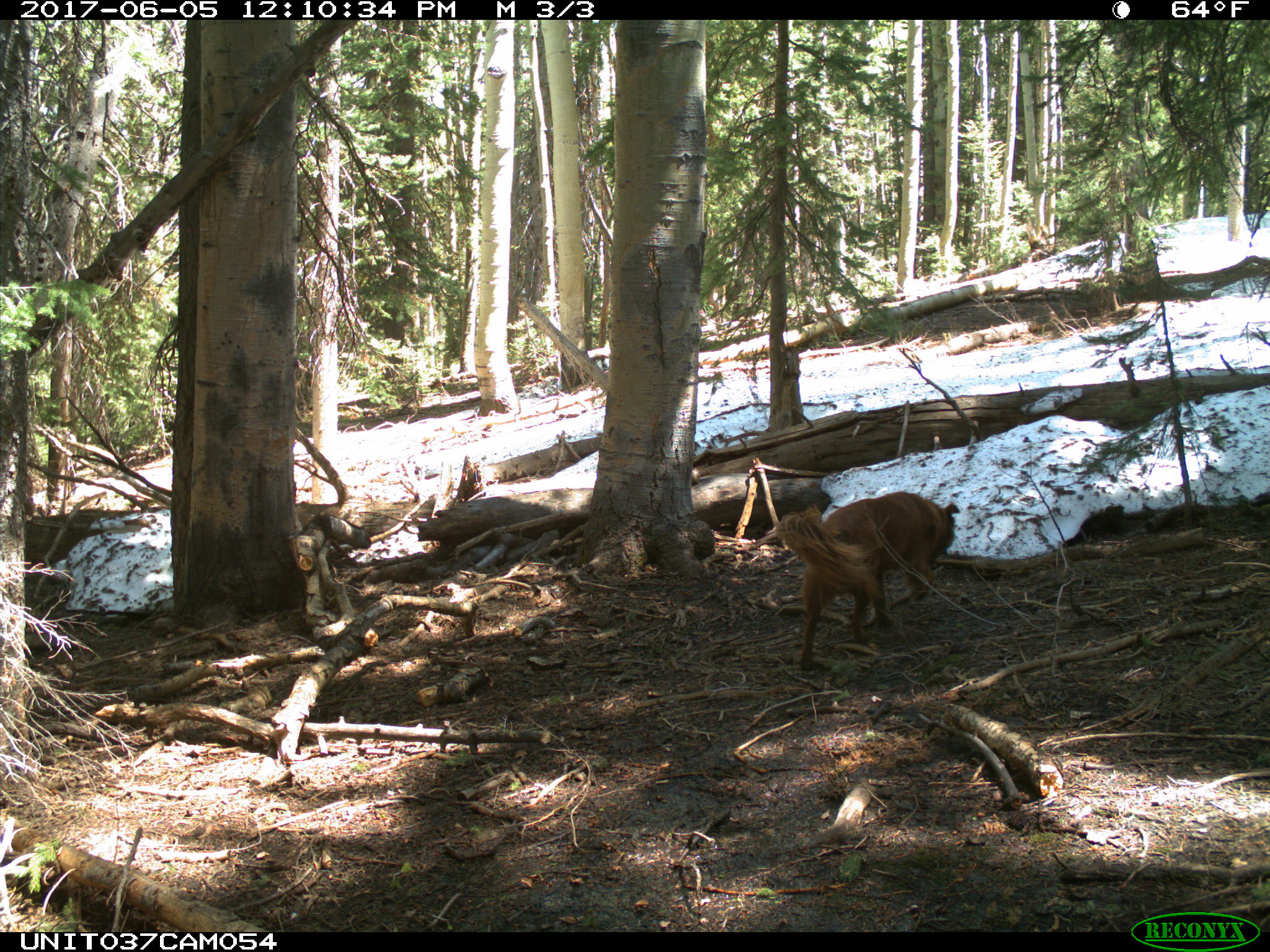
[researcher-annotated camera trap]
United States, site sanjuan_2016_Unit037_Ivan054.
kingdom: Animalia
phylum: Chordata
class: Mammalia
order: Carnivora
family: Canidae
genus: Canis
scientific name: Canis familiaris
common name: domestic dog